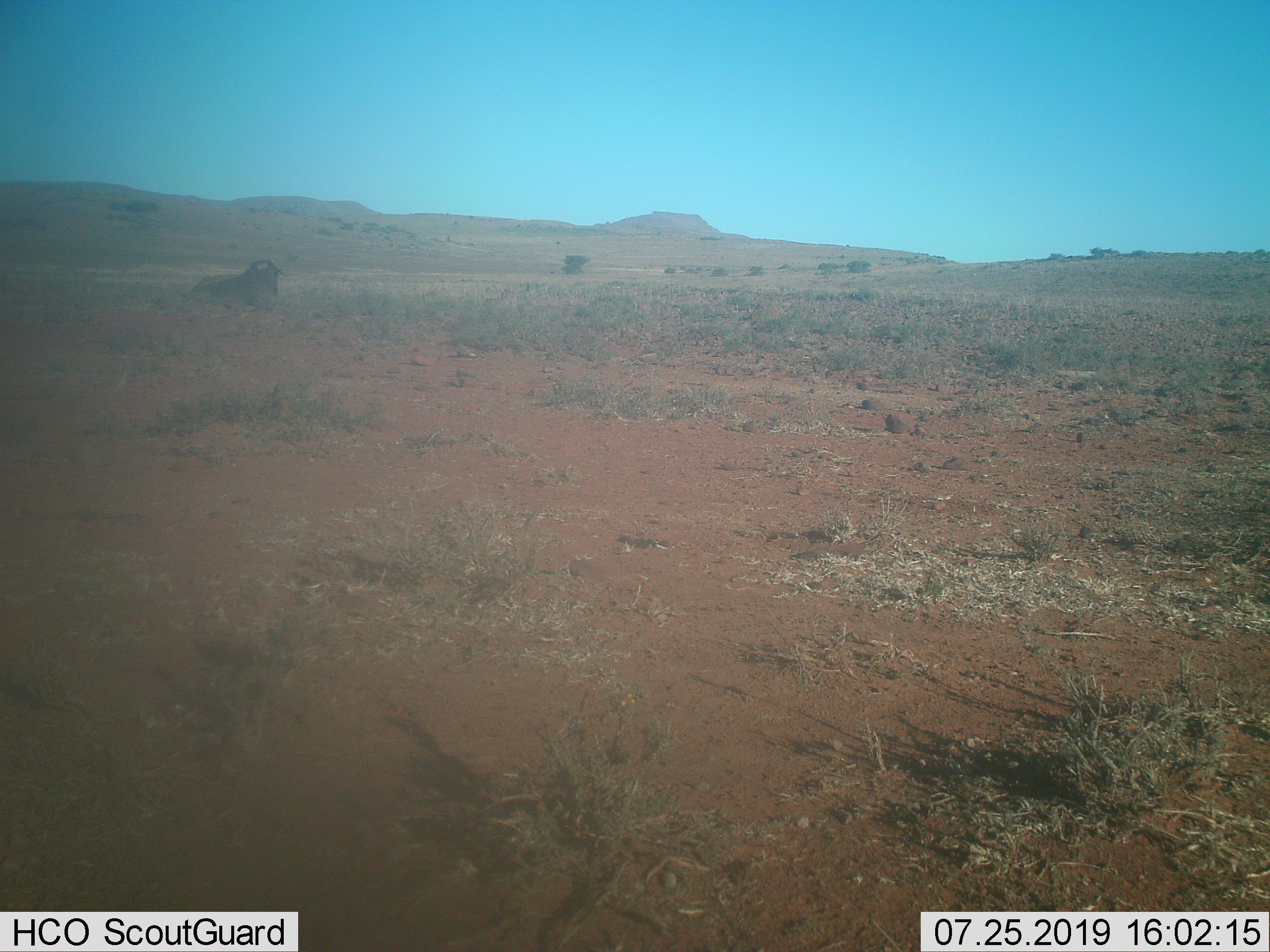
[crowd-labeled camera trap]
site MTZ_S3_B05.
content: unidentified animal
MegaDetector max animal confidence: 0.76